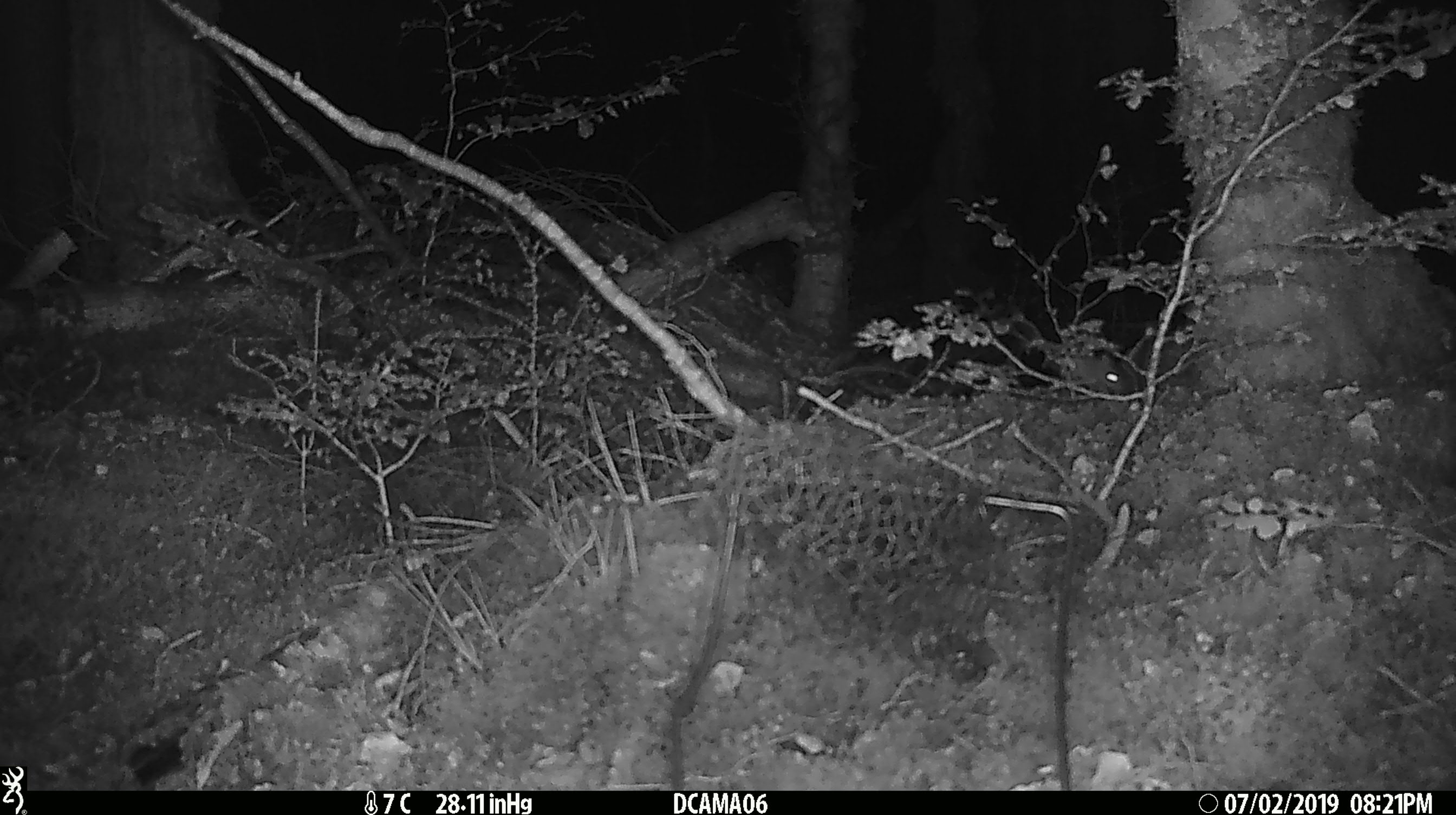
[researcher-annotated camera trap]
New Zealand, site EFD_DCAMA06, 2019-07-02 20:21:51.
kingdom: Animalia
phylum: Chordata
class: Mammalia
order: Rodentia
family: Muridae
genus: Mus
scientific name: Mus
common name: mouse